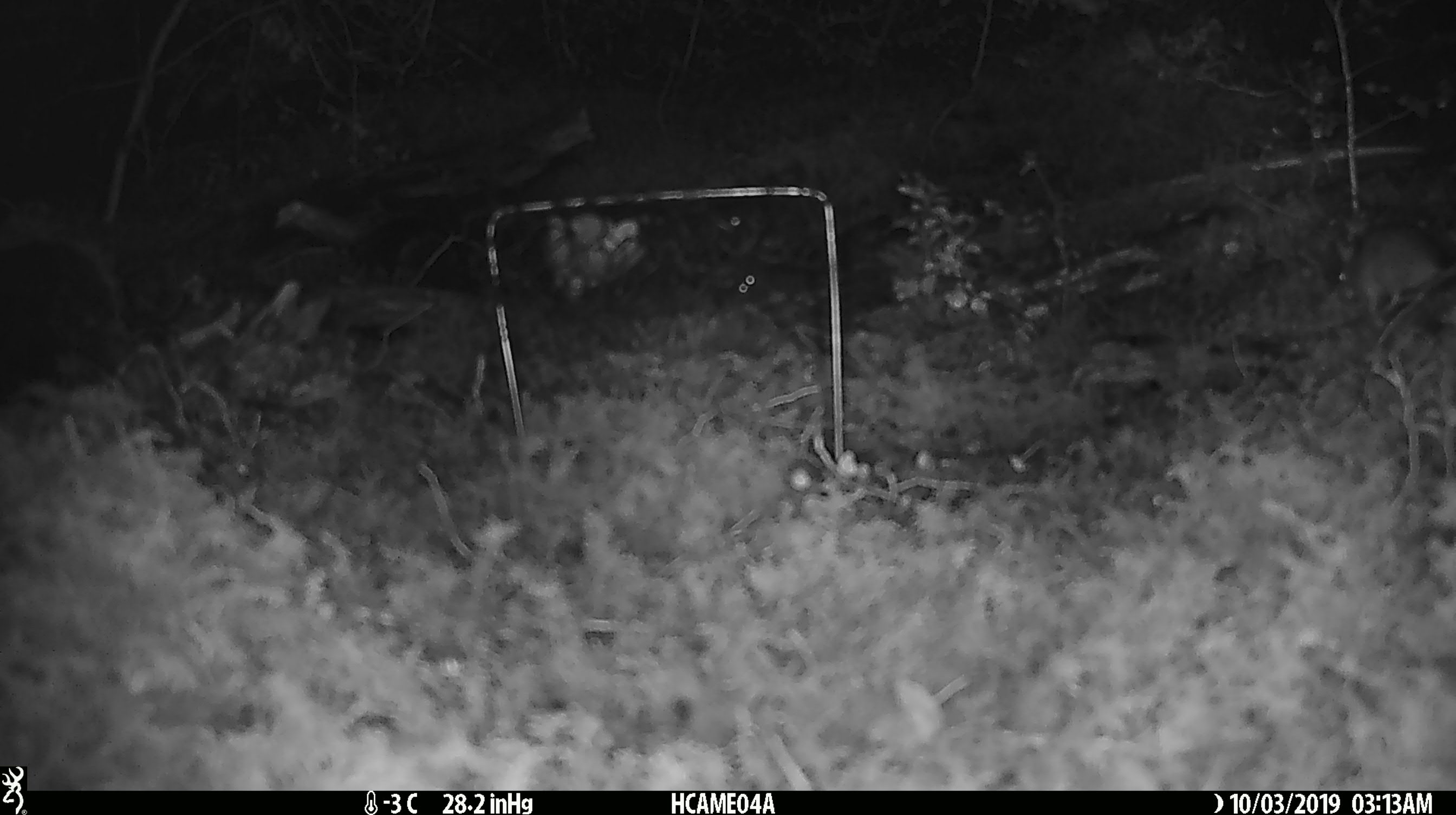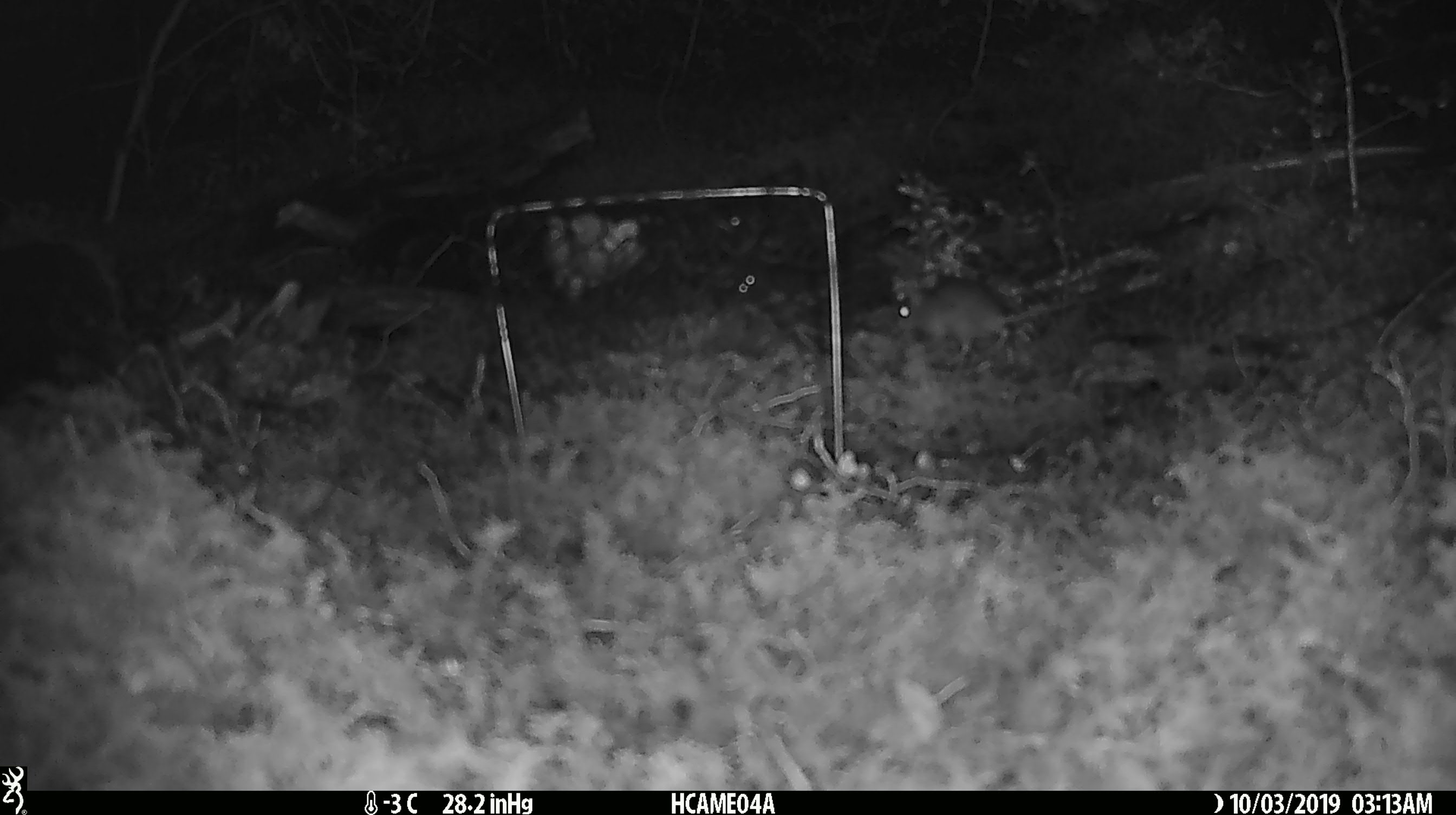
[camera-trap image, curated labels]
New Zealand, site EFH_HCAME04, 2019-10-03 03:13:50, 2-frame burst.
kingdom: Animalia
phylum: Chordata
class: Mammalia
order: Rodentia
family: Muridae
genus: Mus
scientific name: Mus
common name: mouse